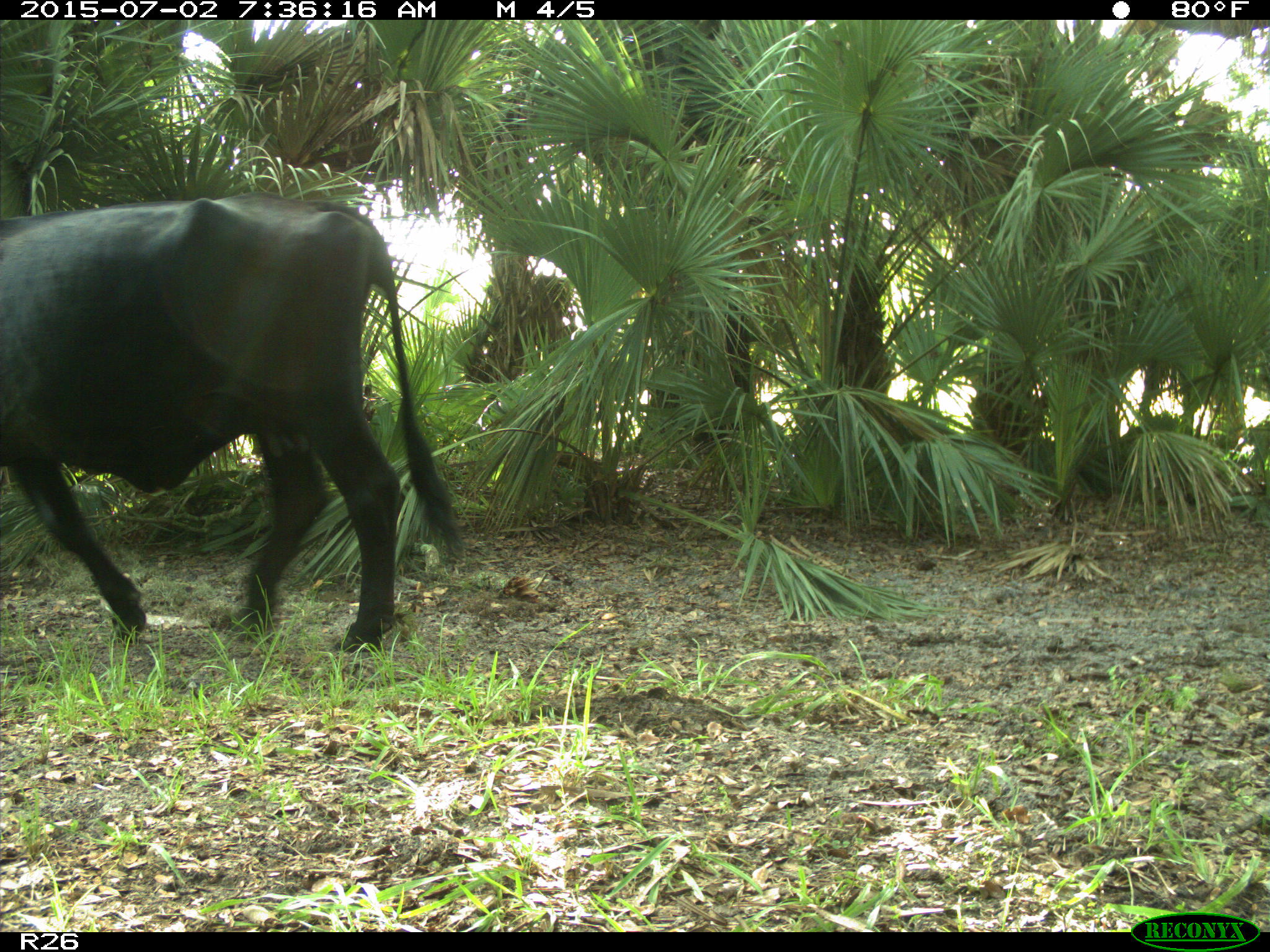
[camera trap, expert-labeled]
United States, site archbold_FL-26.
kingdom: Animalia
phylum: Chordata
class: Mammalia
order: Artiodactyla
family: Bovidae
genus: Bos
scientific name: Bos taurus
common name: domestic cow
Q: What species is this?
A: Bos taurus (domestic cow).